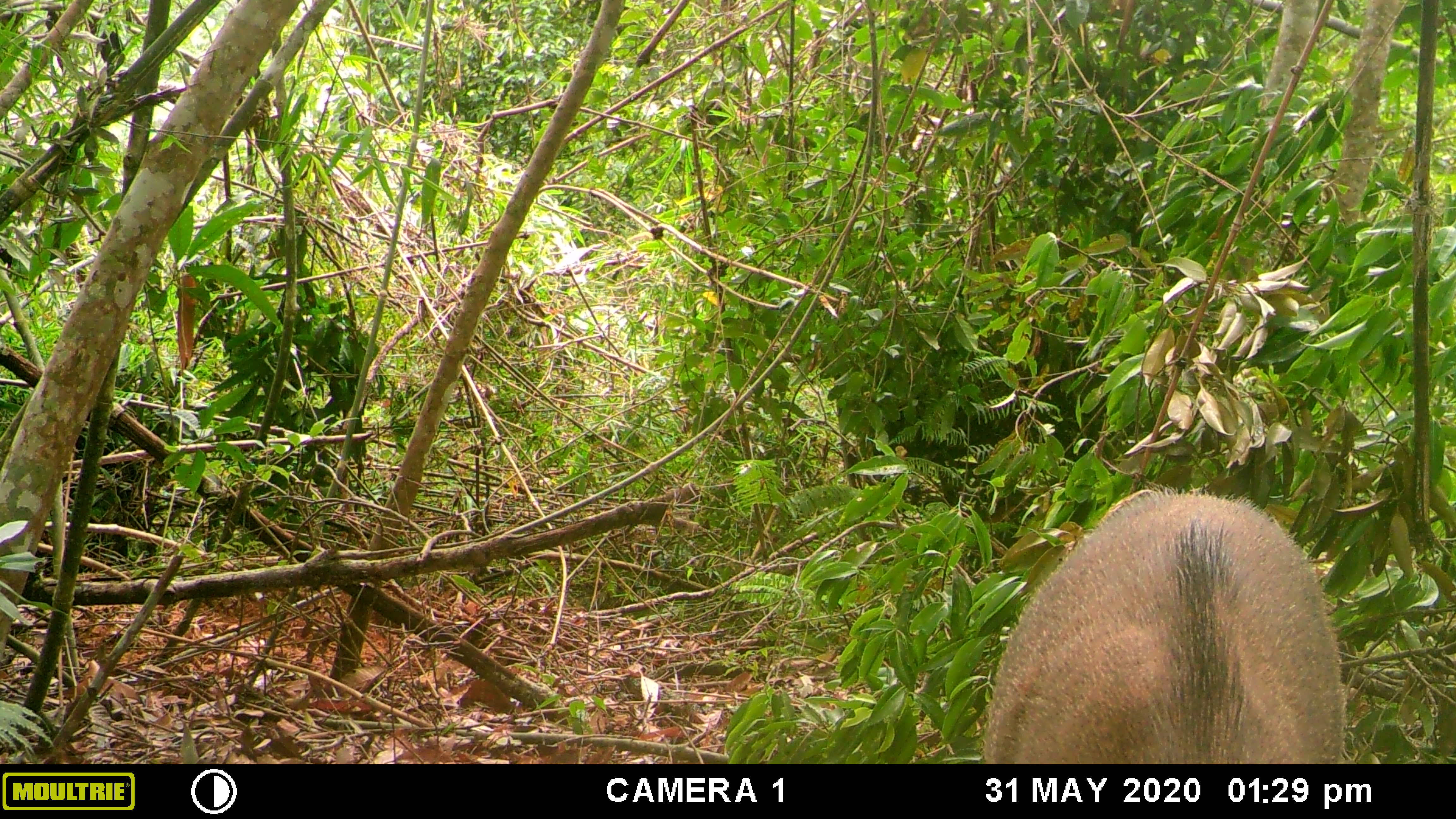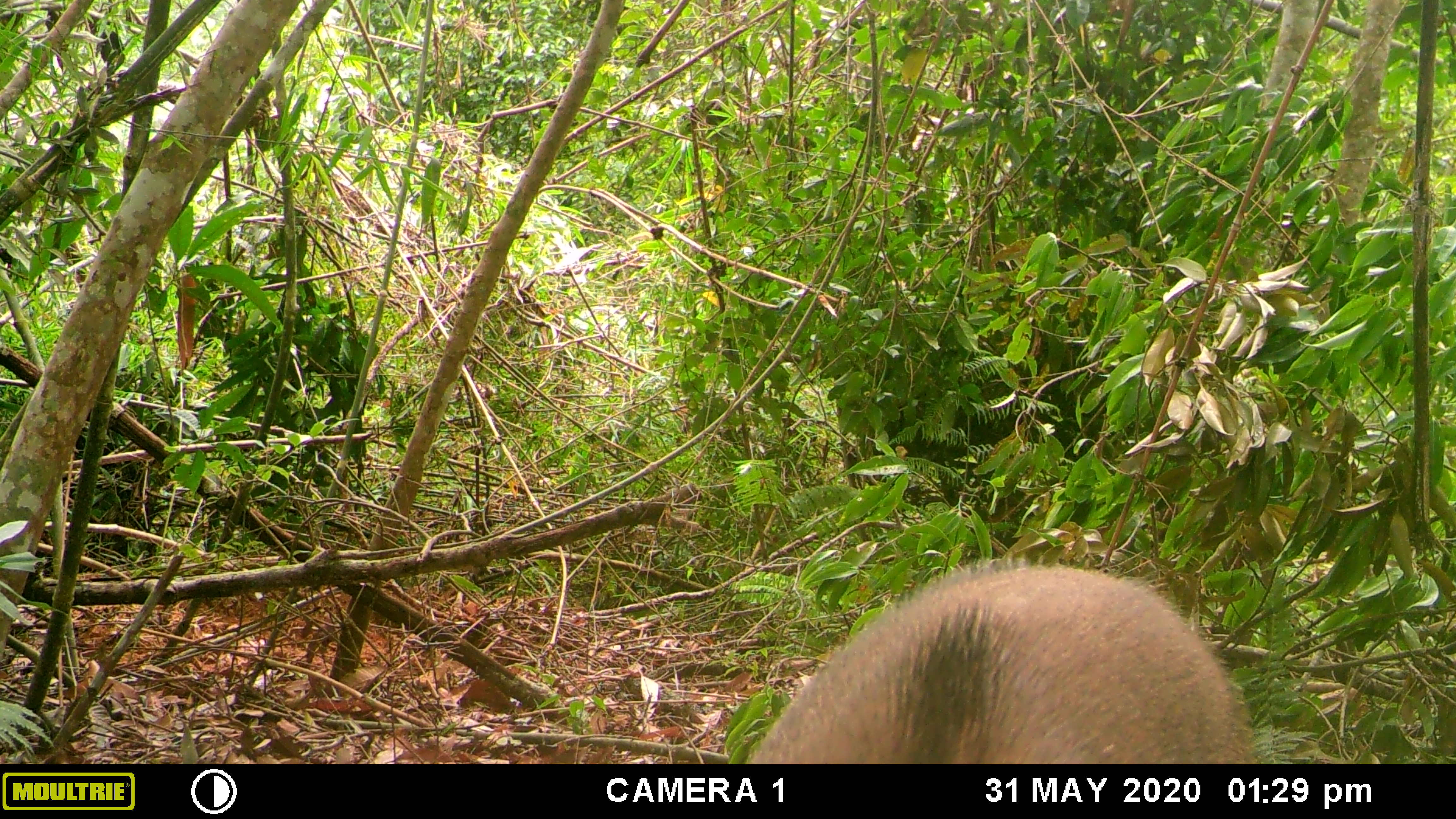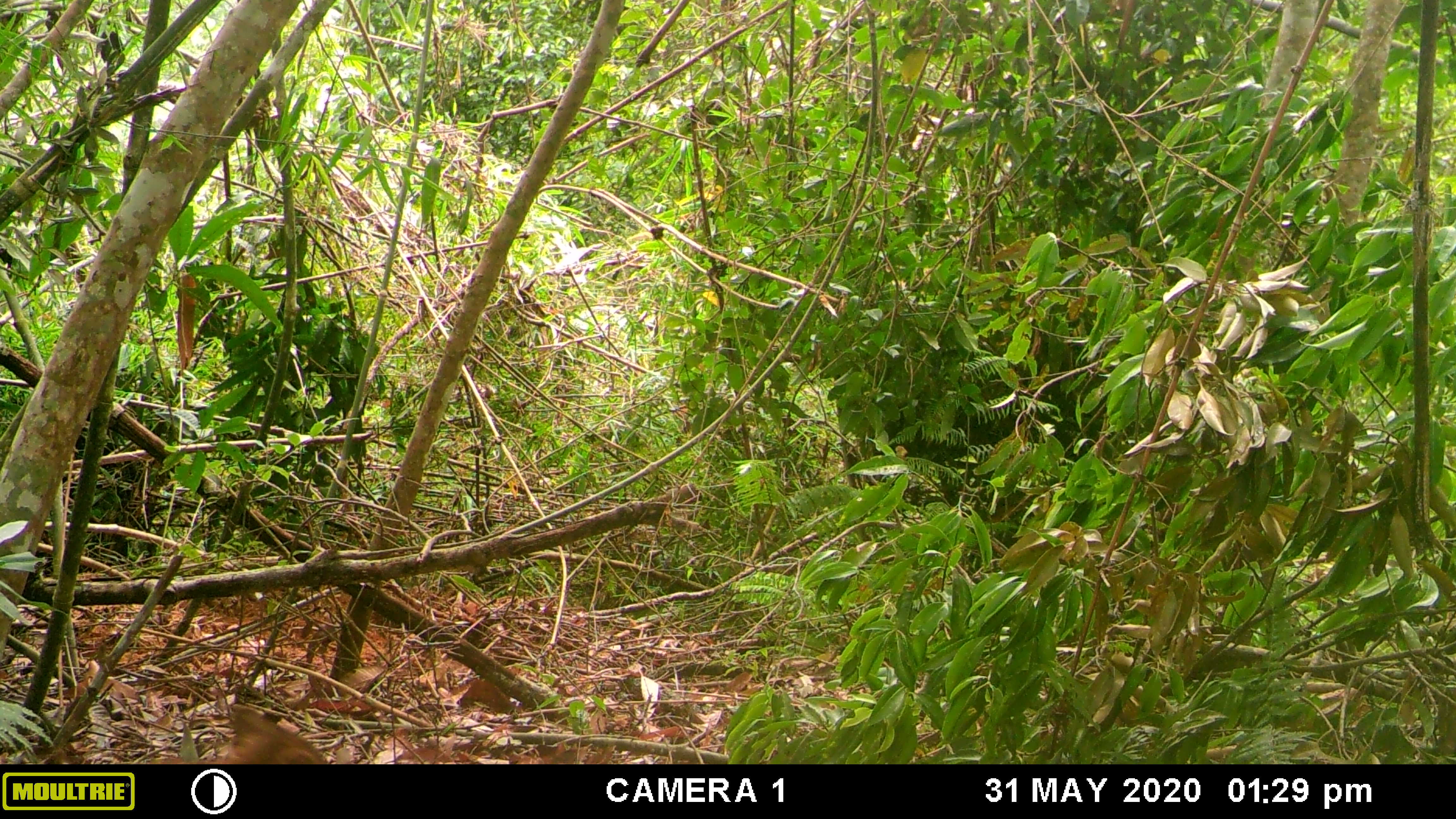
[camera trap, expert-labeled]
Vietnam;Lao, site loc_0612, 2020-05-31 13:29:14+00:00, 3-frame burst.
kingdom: Animalia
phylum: Chordata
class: Mammalia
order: Artiodactyla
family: Suidae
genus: Sus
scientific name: Sus scrofa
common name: eurasian wild pig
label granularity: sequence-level